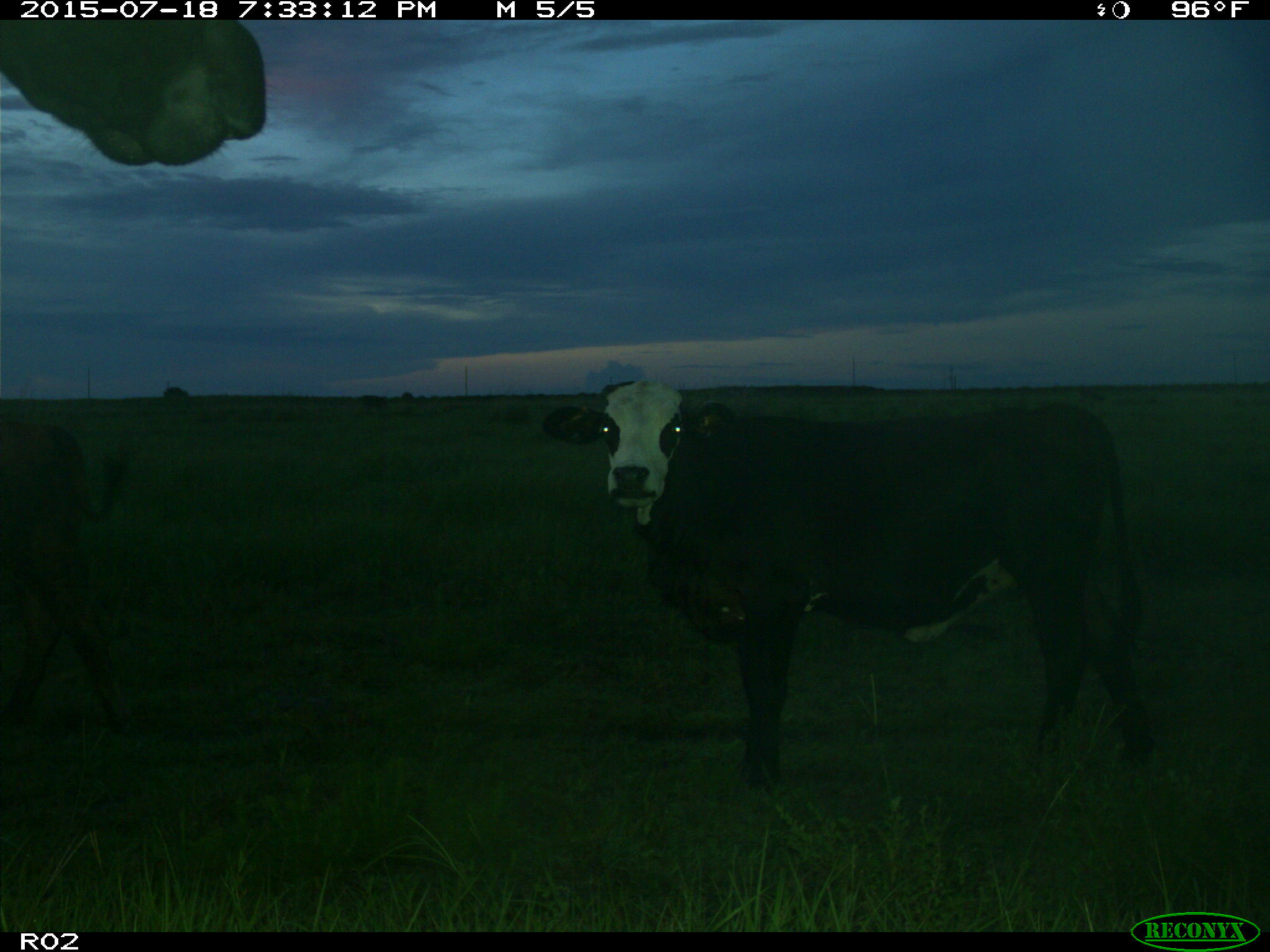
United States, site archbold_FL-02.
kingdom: Animalia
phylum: Chordata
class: Mammalia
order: Artiodactyla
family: Bovidae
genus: Bos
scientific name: Bos taurus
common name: domestic cow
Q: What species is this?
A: Bos taurus (domestic cow).